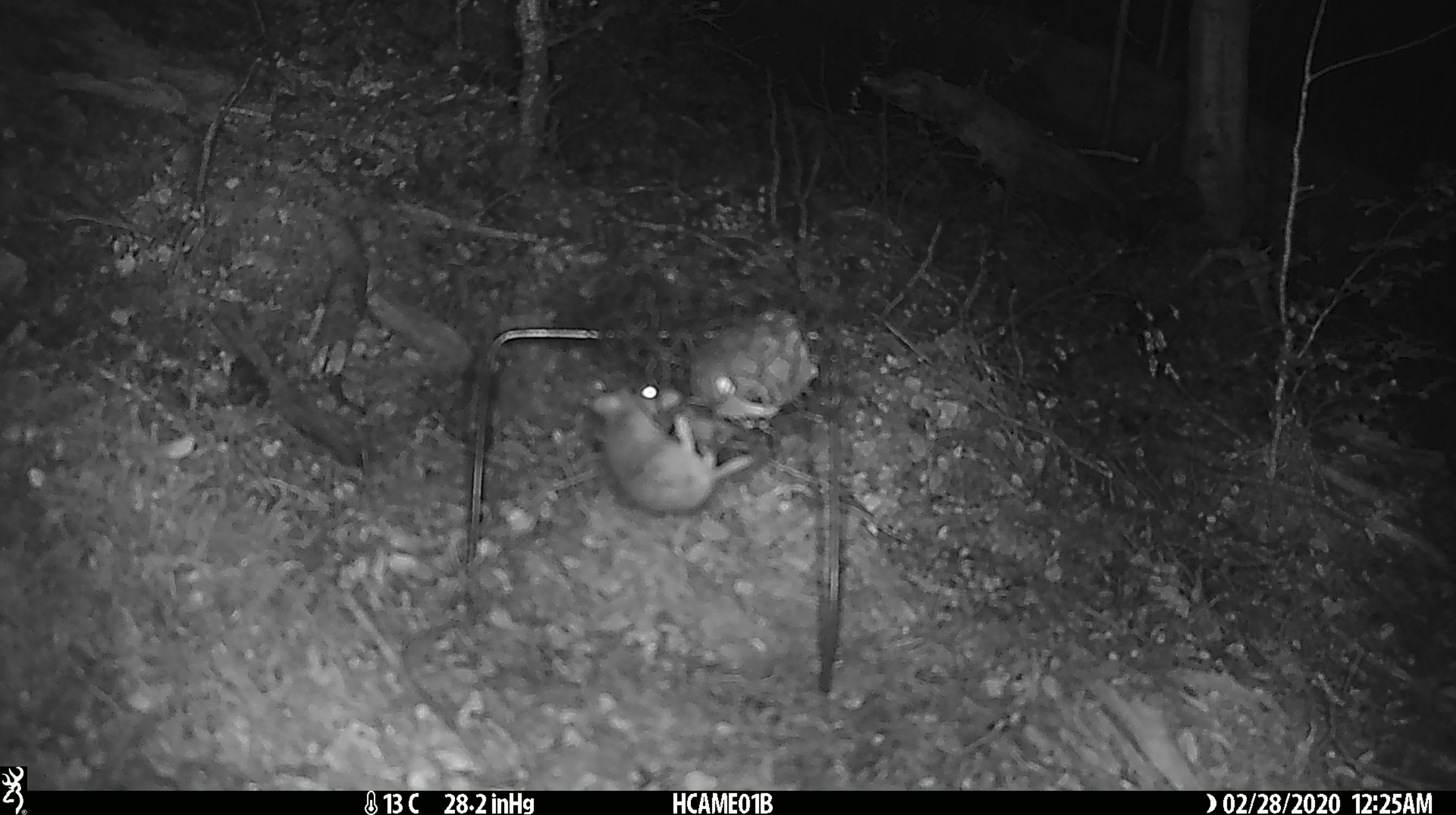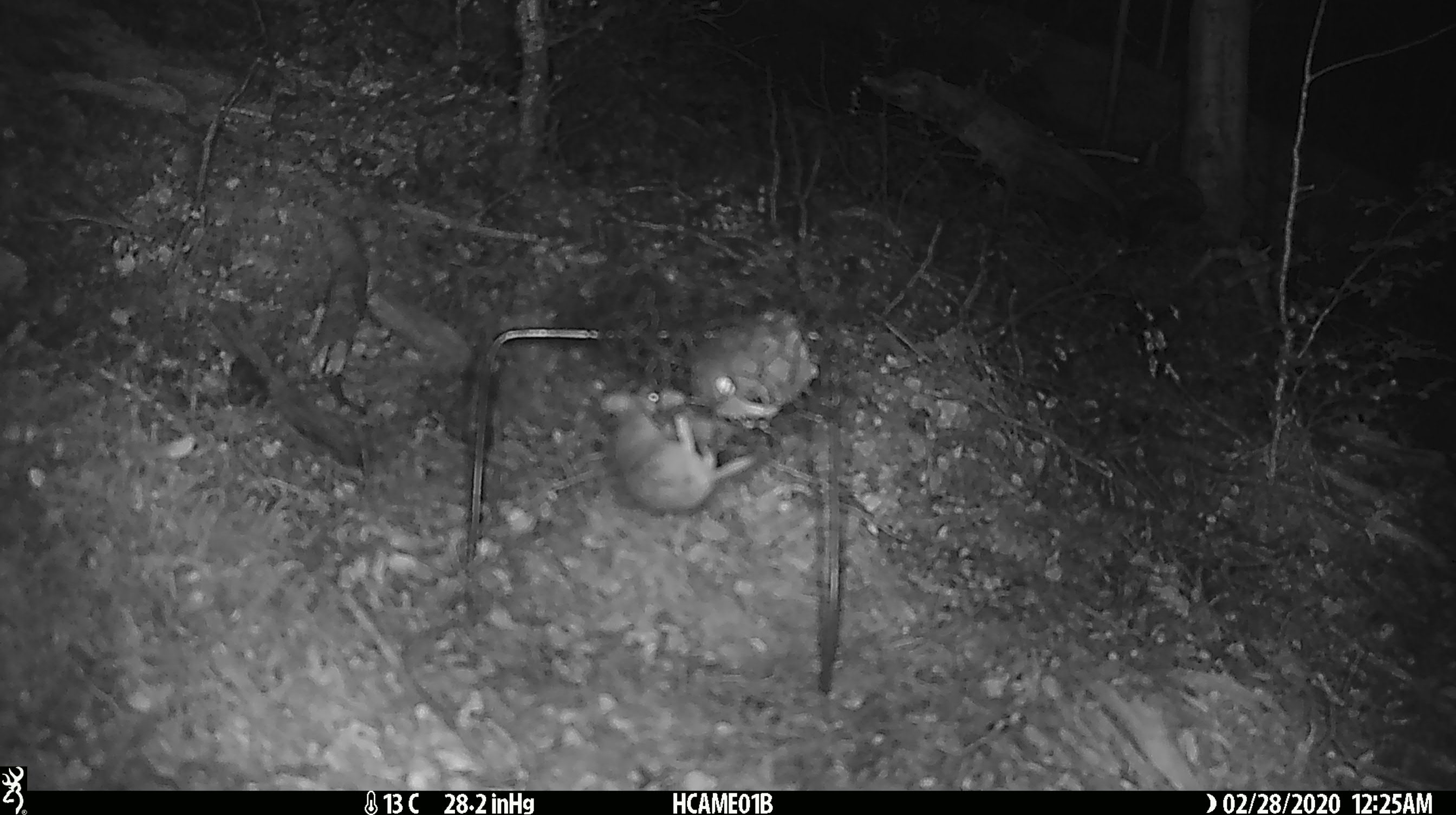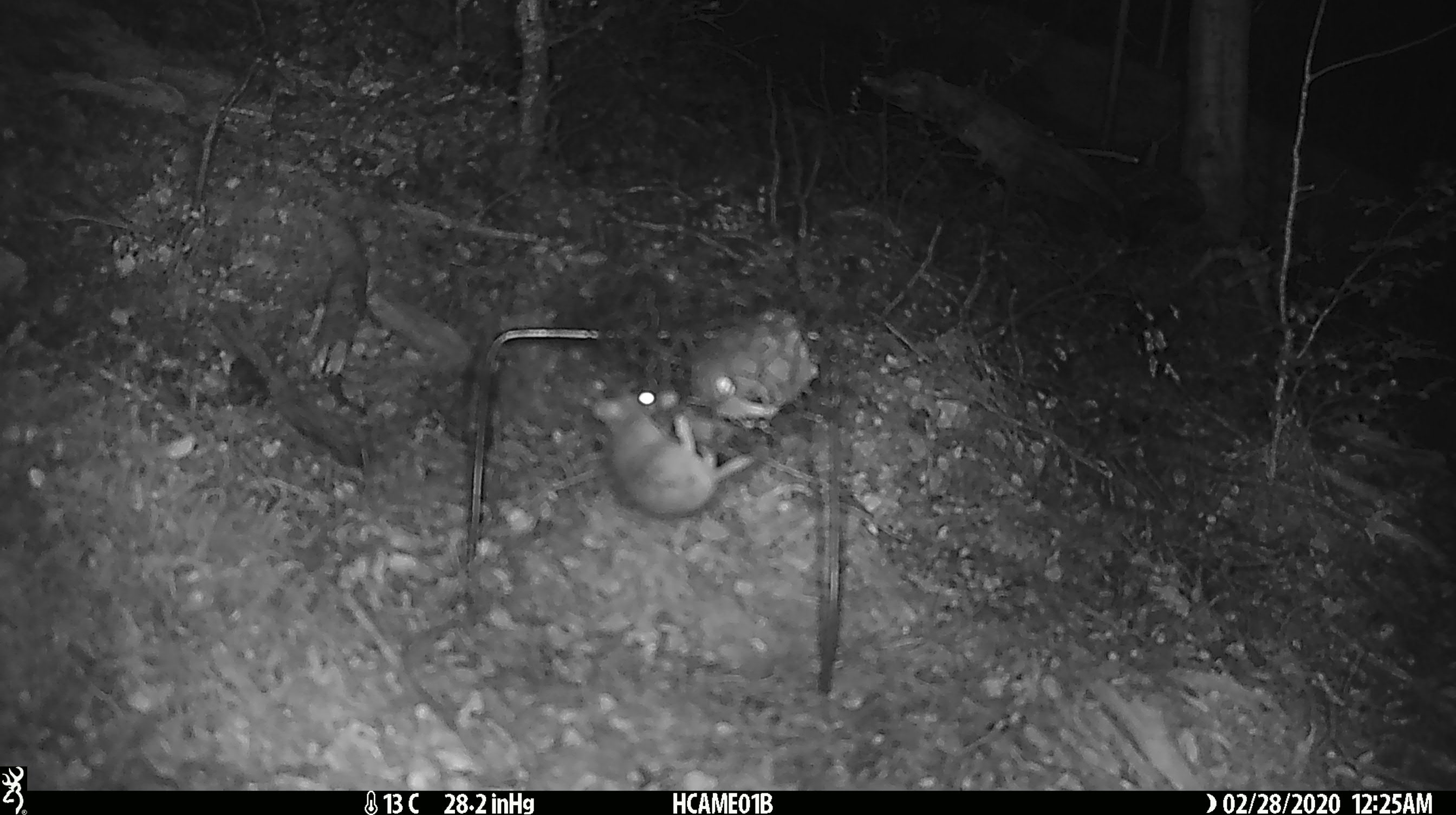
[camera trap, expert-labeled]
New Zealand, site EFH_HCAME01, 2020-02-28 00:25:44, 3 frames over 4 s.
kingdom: Animalia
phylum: Chordata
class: Mammalia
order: Rodentia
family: Muridae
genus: Mus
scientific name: Mus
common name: mouse